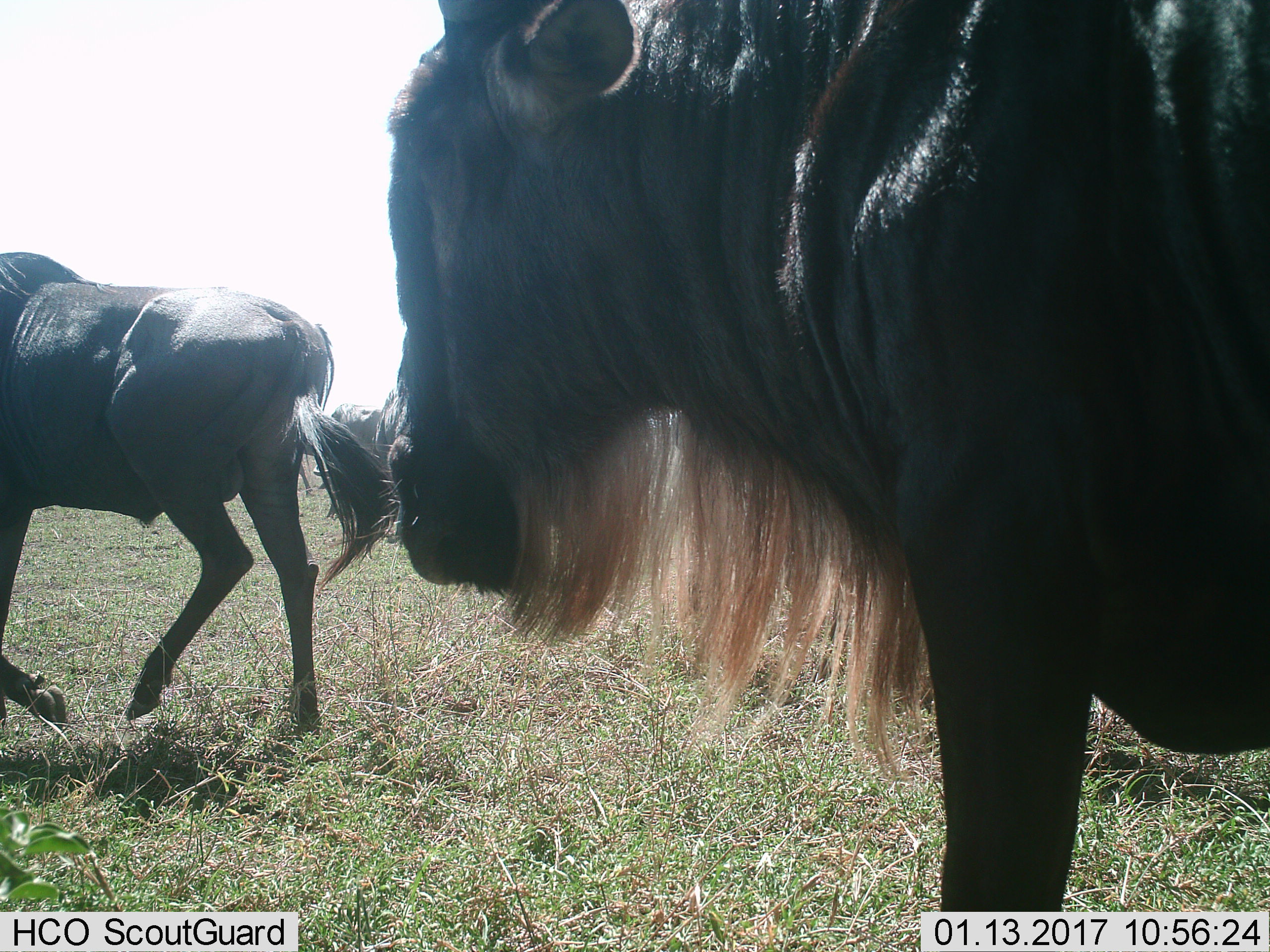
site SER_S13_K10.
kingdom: Animalia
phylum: Chordata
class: Mammalia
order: Artiodactyla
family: Bovidae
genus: Connochaetes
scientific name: Connochaetes taurinus taurinus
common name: blue wildebeest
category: wildebeestblue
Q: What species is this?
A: Wildebeestblue (blue wildebeest) (Connochaetes taurinus taurinus).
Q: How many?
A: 3.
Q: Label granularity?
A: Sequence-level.